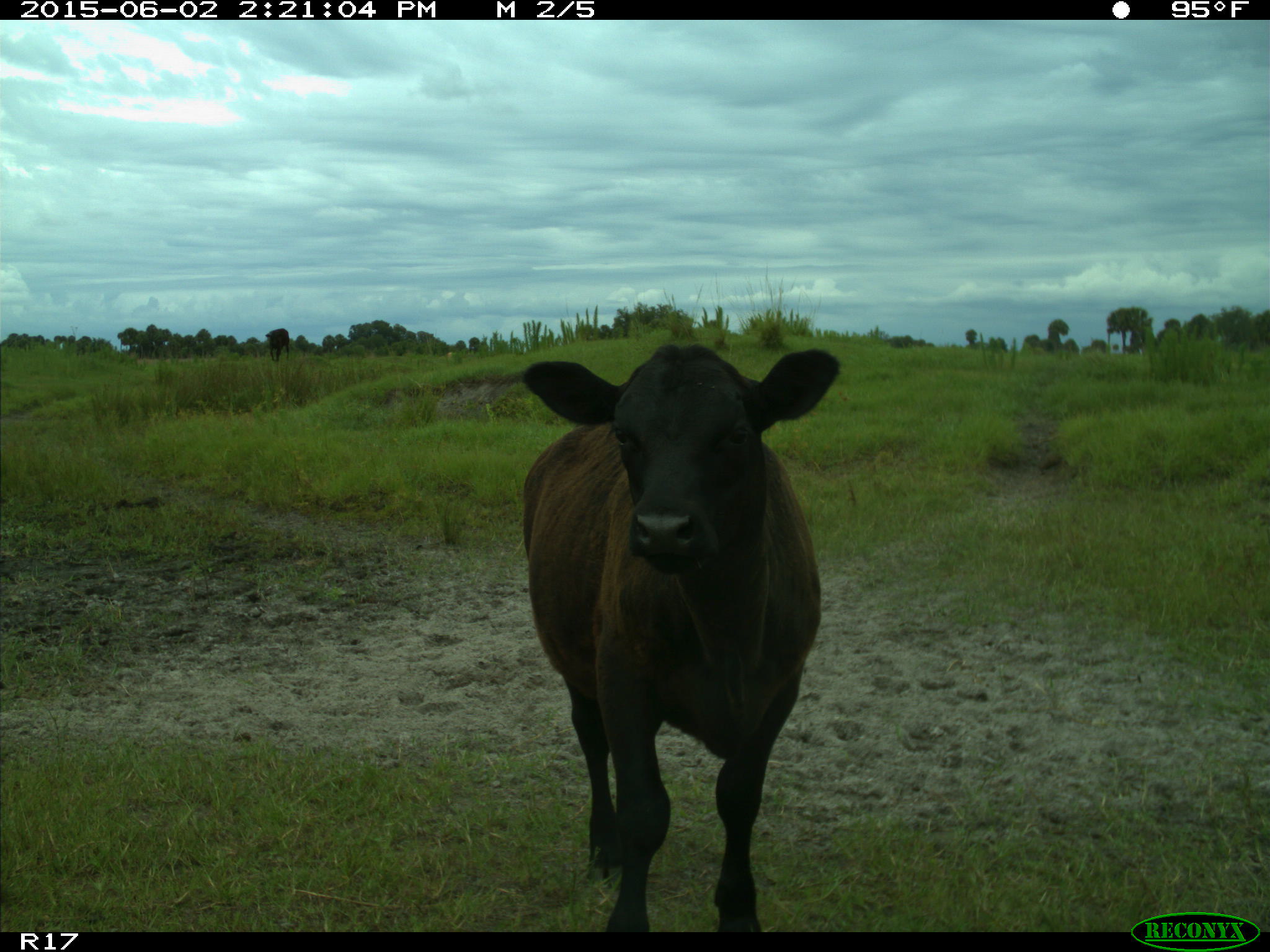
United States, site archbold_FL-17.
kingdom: Animalia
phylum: Chordata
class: Mammalia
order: Artiodactyla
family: Bovidae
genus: Bos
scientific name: Bos taurus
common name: domestic cow